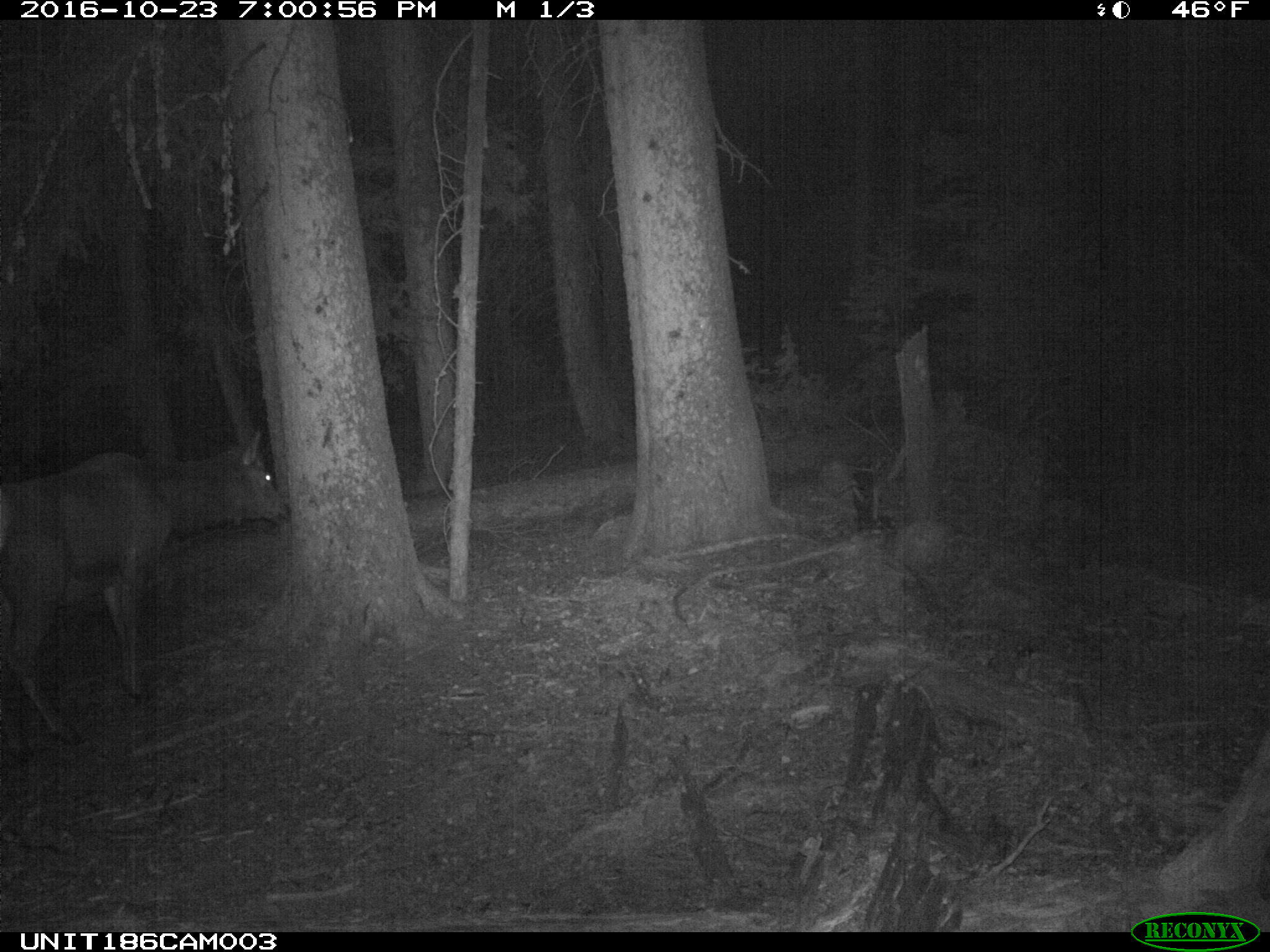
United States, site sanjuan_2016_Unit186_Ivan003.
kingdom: Animalia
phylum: Chordata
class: Mammalia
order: Artiodactyla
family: Cervidae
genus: Cervus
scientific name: Cervus elaphus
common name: red deer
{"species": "Cervus elaphus (red deer)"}